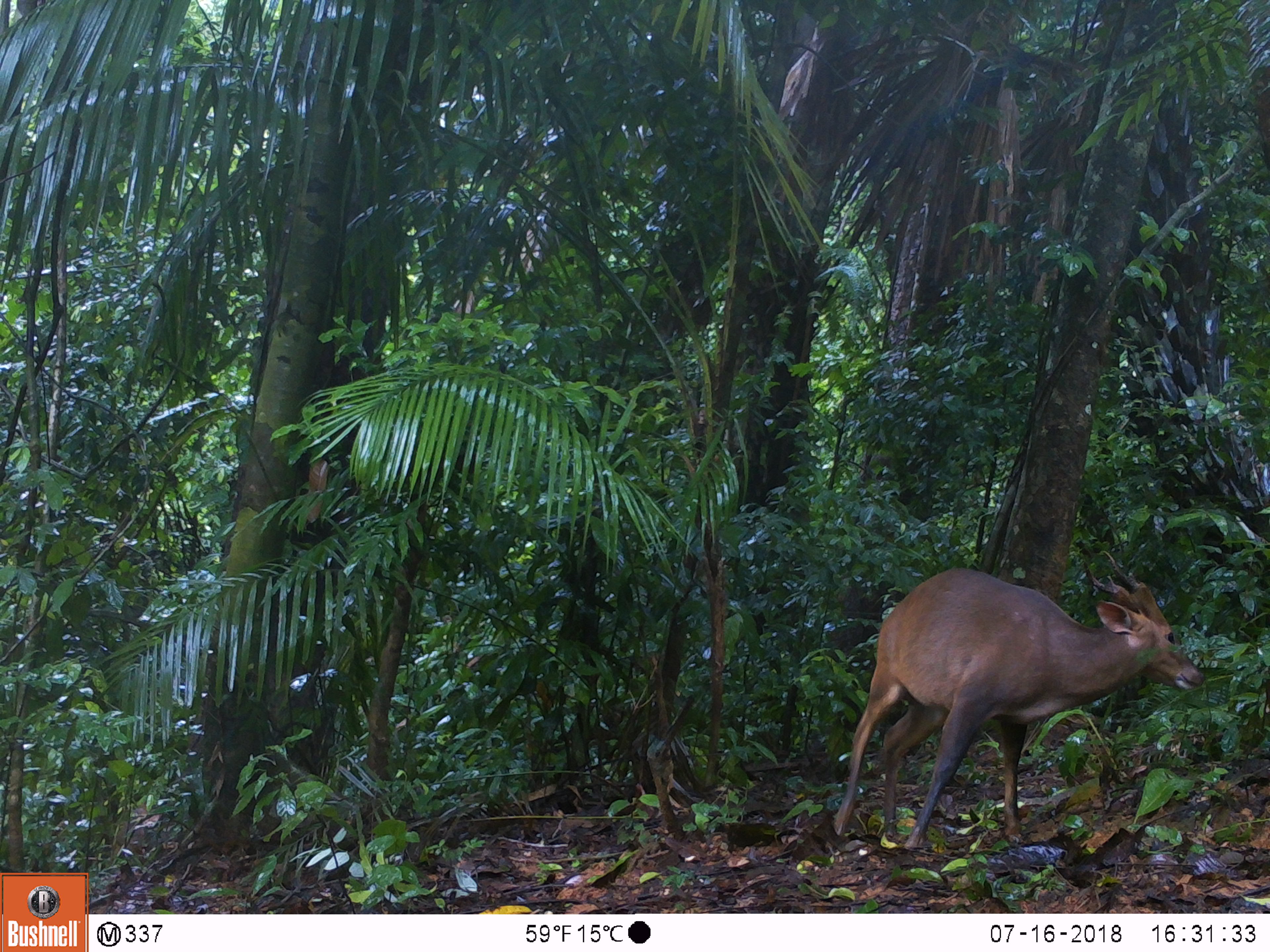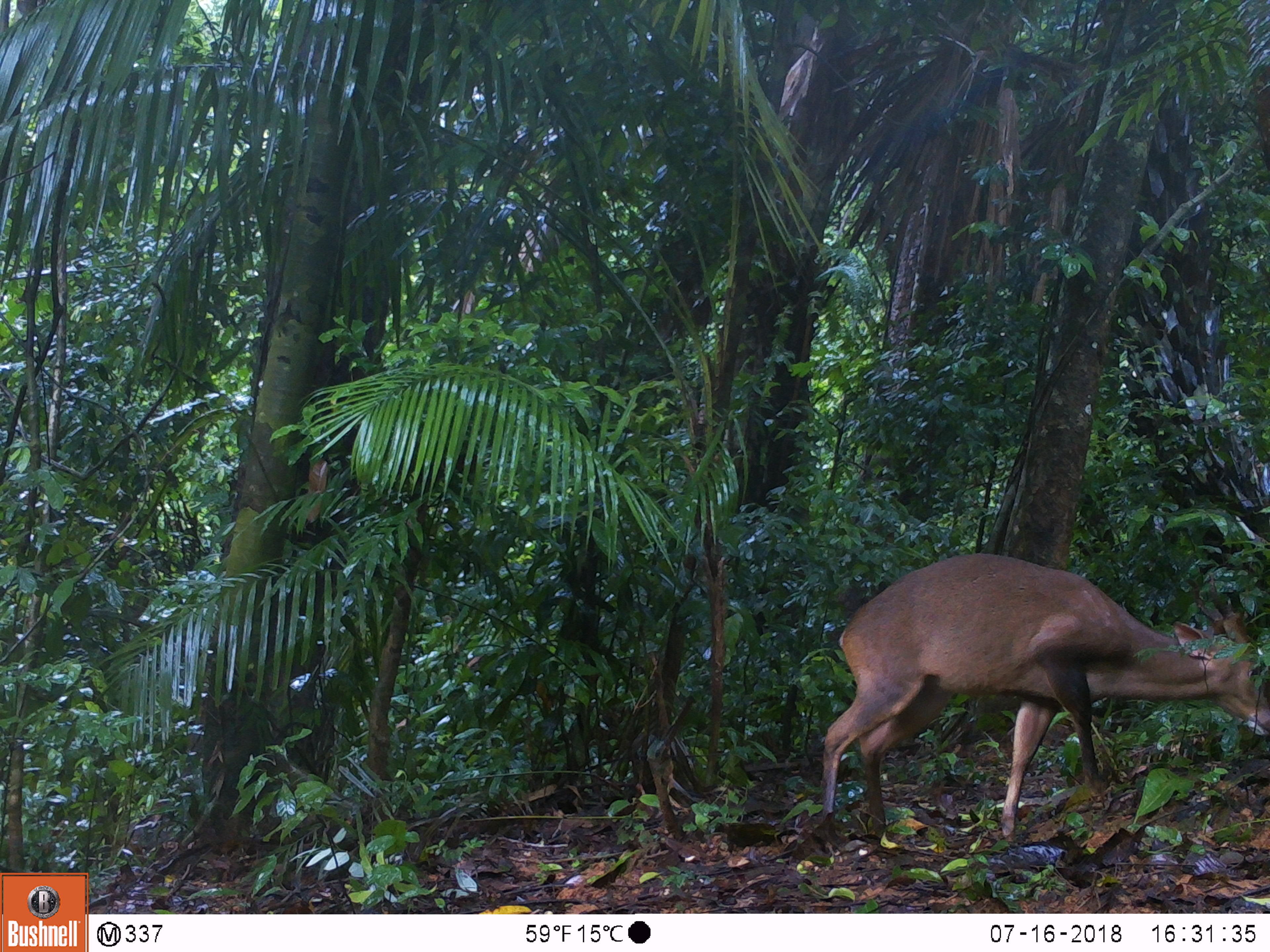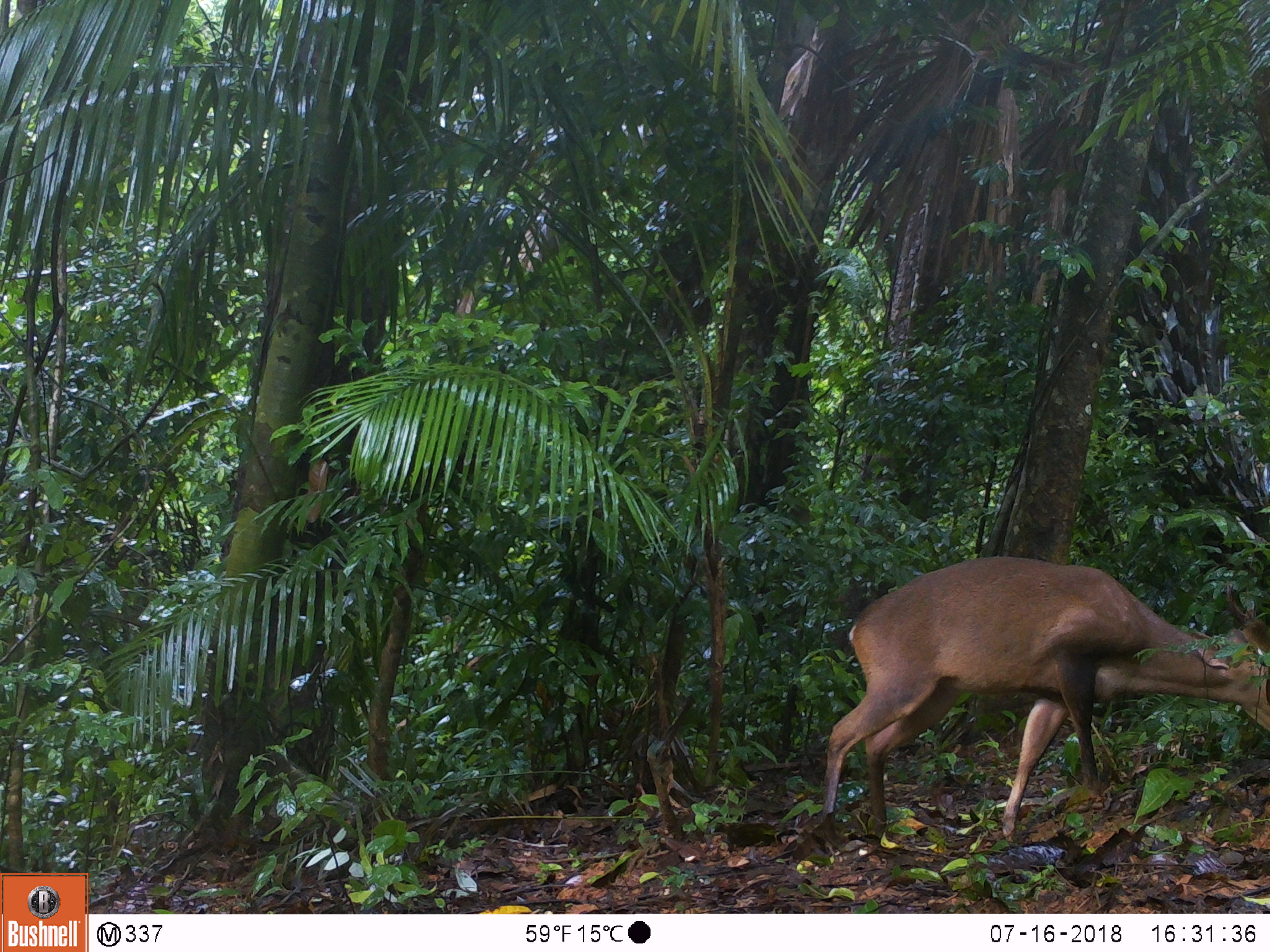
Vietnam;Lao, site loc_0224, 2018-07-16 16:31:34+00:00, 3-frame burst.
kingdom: Animalia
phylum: Chordata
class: Mammalia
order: Artiodactyla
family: Cervidae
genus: Muntiacus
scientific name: Muntiacus vuquangensis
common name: large-antlered muntjac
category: large antlered muntjac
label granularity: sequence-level